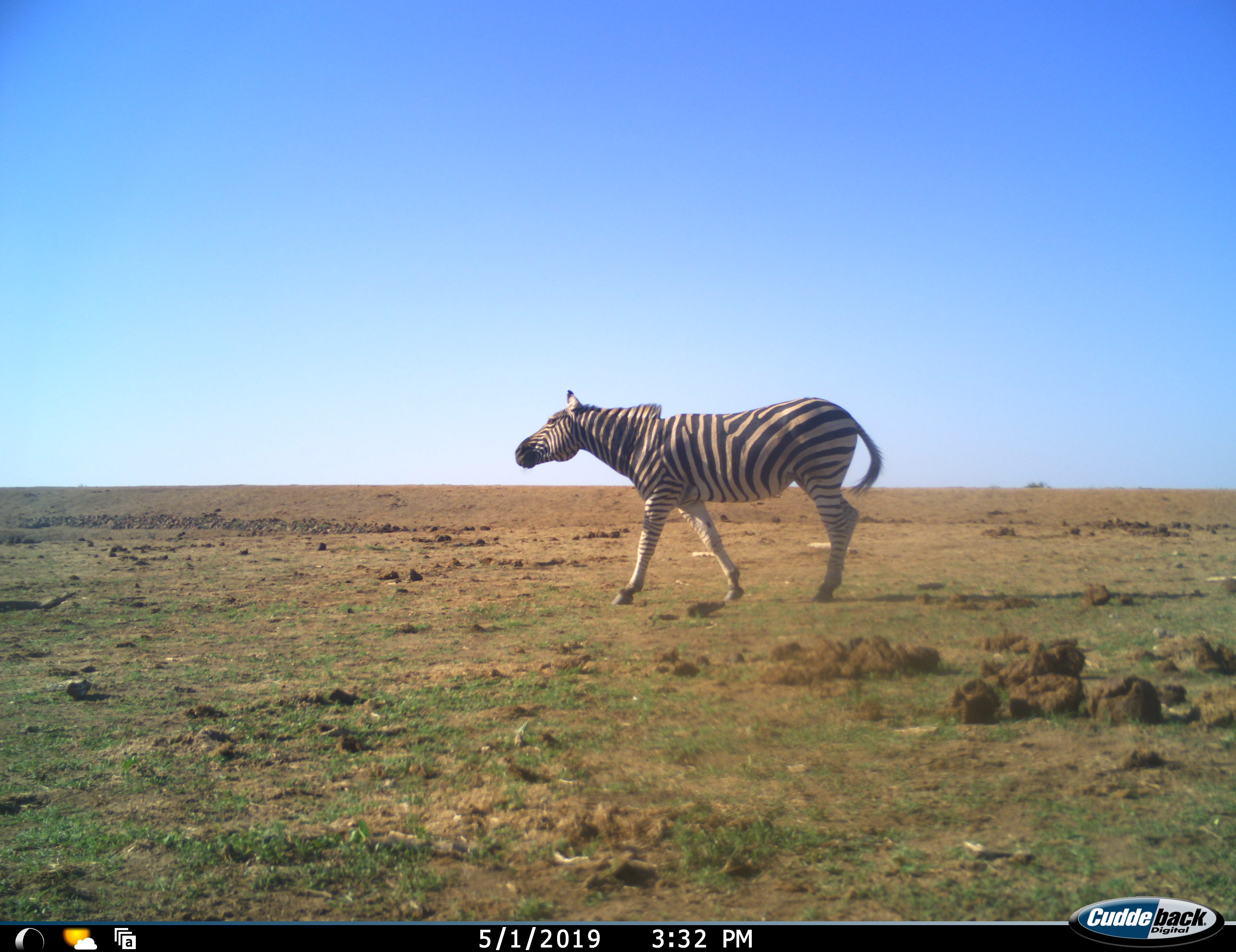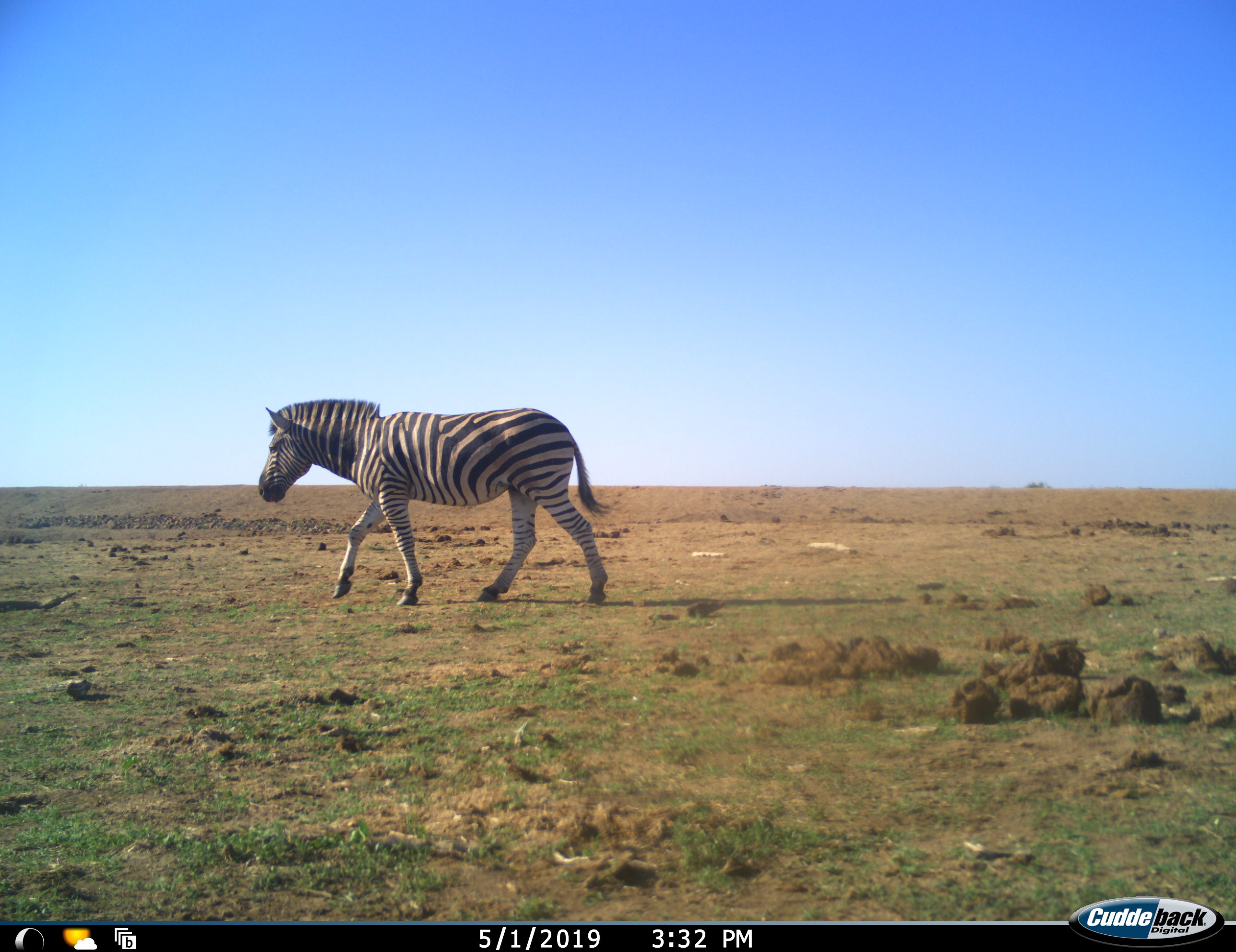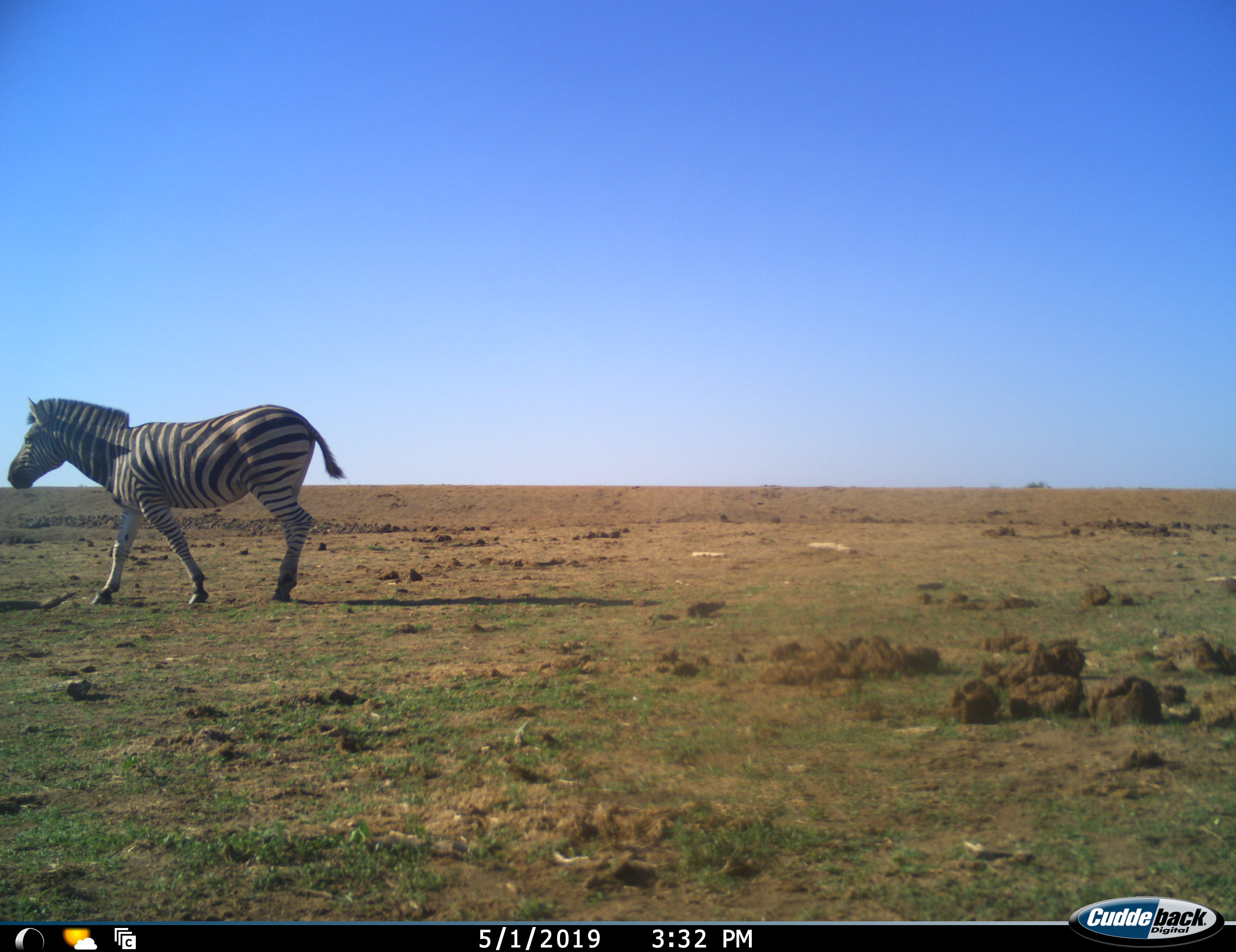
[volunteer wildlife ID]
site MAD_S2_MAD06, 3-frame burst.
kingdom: Animalia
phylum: Chordata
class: Mammalia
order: Perissodactyla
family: Equidae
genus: Equus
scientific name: Equus quagga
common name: plains zebra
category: zebraplains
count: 1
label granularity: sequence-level